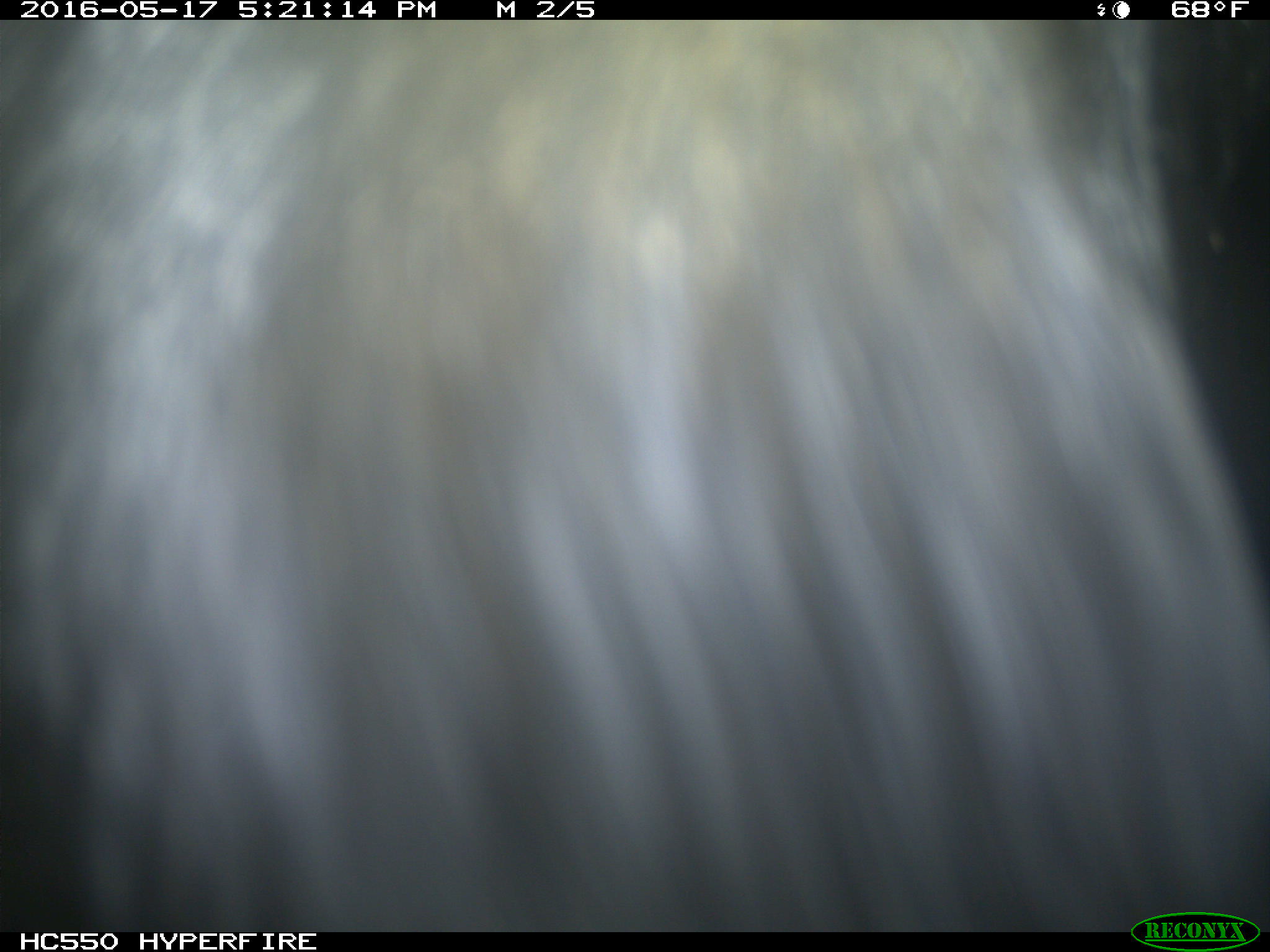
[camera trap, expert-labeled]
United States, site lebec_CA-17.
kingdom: Animalia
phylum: Chordata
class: Mammalia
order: Artiodactyla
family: Bovidae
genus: Bos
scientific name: Bos taurus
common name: domestic cow